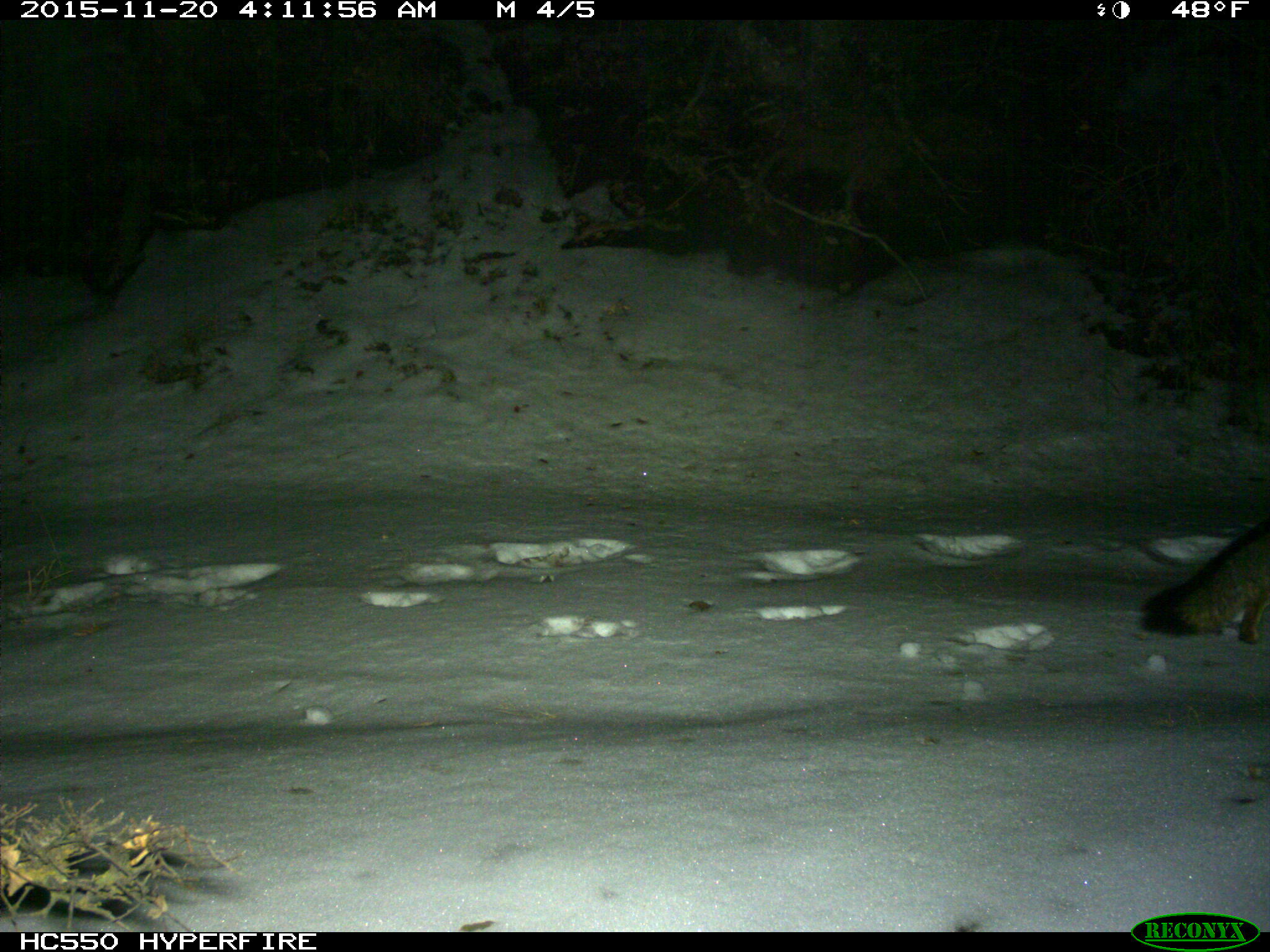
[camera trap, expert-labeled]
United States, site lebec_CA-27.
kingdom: Animalia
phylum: Chordata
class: Mammalia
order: Carnivora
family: Canidae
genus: Urocyon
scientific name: Urocyon cinereoargenteus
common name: gray fox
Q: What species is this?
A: Urocyon cinereoargenteus (gray fox).